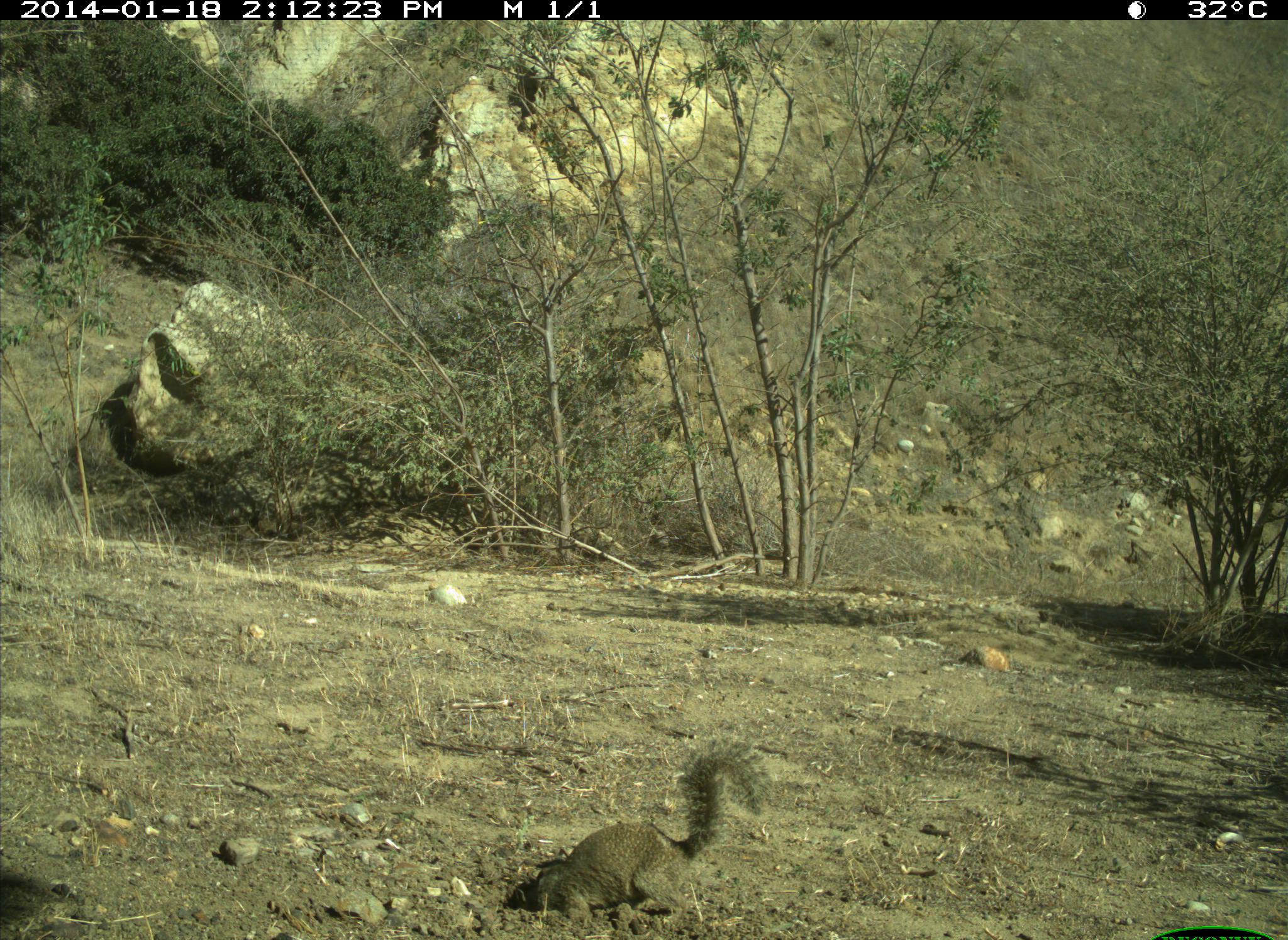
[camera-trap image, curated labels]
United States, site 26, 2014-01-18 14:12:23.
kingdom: Animalia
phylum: Chordata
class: Mammalia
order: Rodentia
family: Sciuridae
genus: Sciurus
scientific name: Sciurus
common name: squirrel